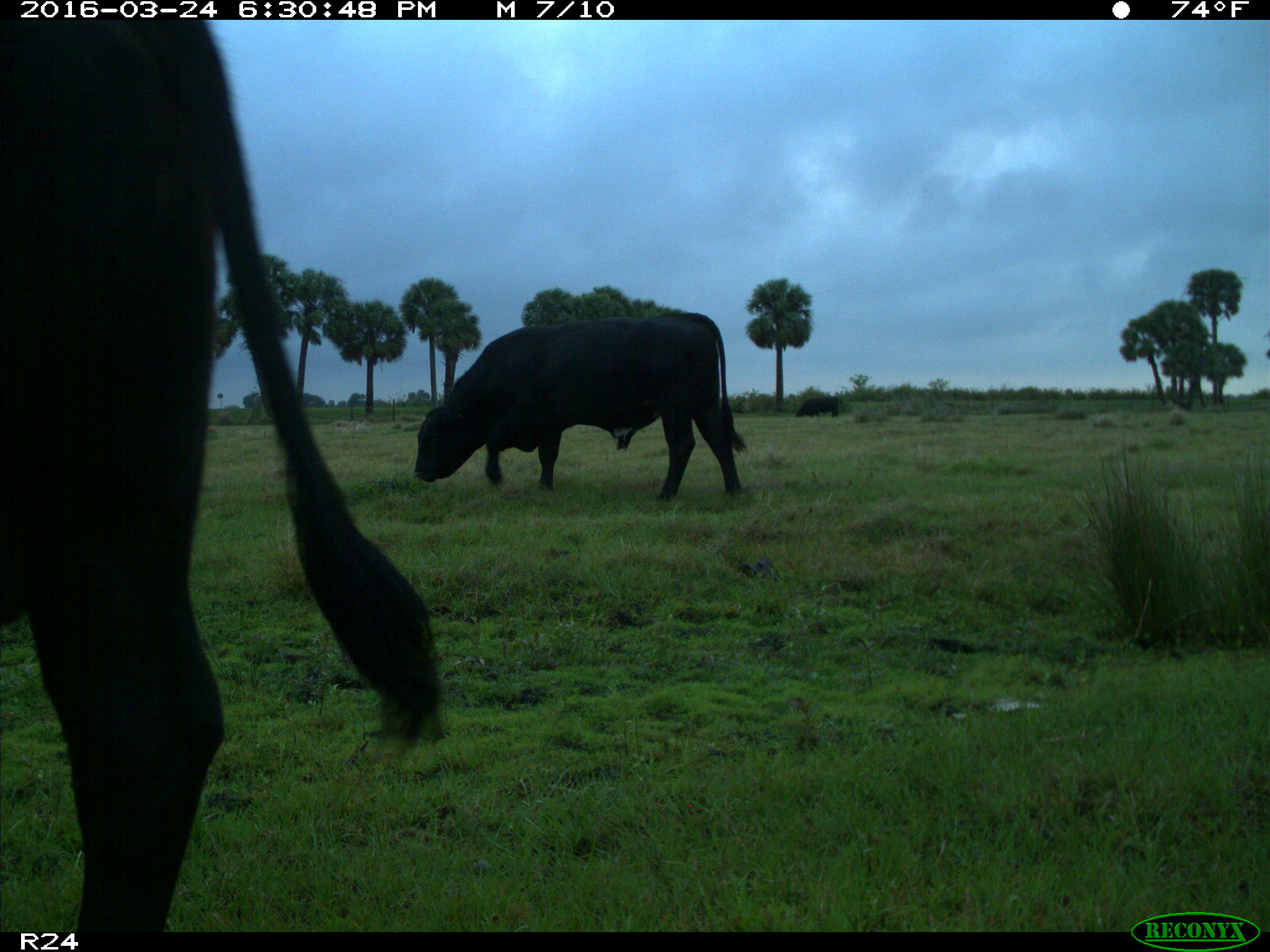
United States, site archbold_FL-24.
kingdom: Animalia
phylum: Chordata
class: Mammalia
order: Artiodactyla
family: Bovidae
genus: Bos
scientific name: Bos taurus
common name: domestic cow